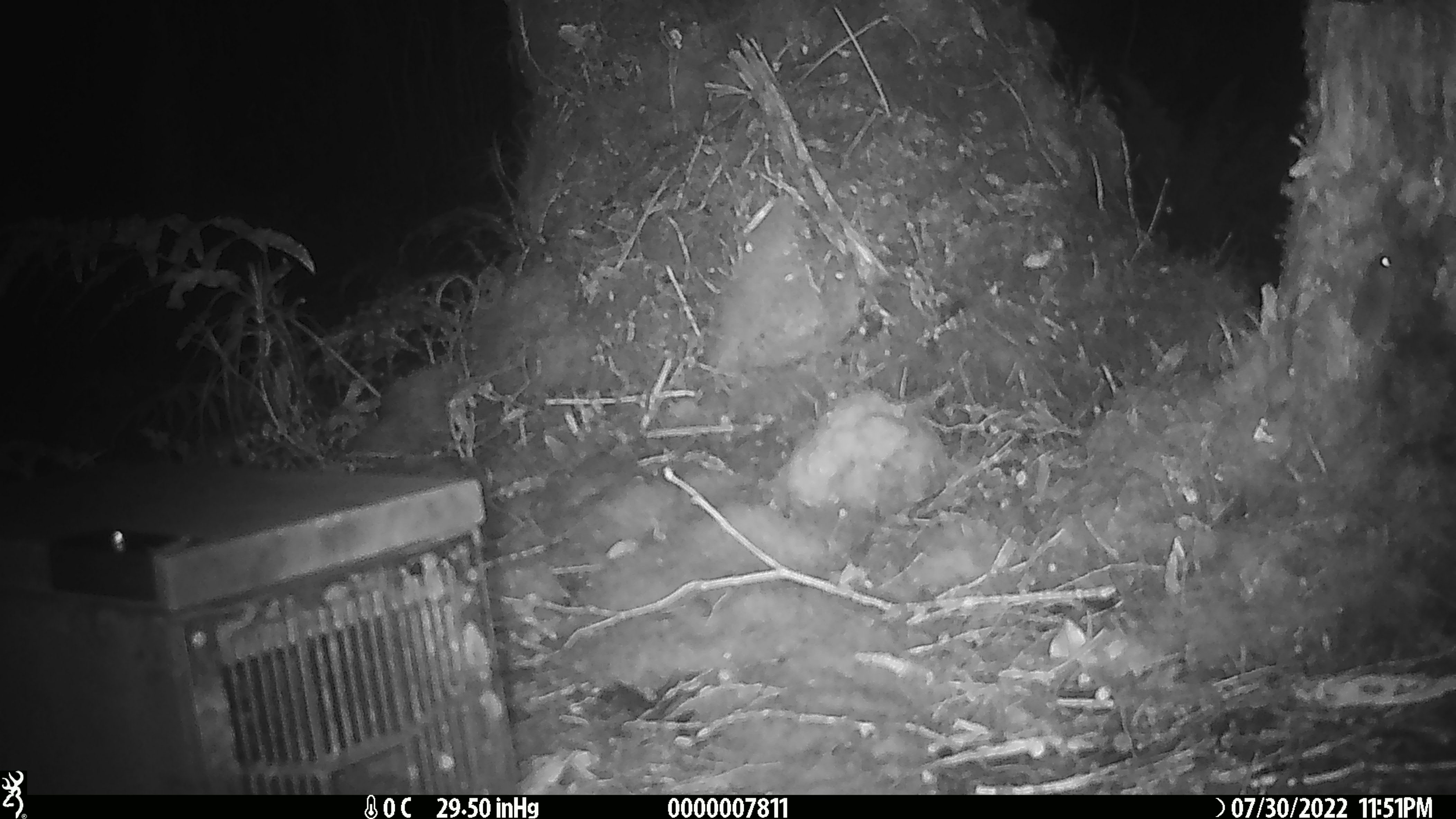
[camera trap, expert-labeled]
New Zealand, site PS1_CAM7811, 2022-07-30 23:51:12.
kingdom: Animalia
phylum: Chordata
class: Mammalia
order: Rodentia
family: Muridae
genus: Mus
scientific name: Mus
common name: mouse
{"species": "mouse (Mus)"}